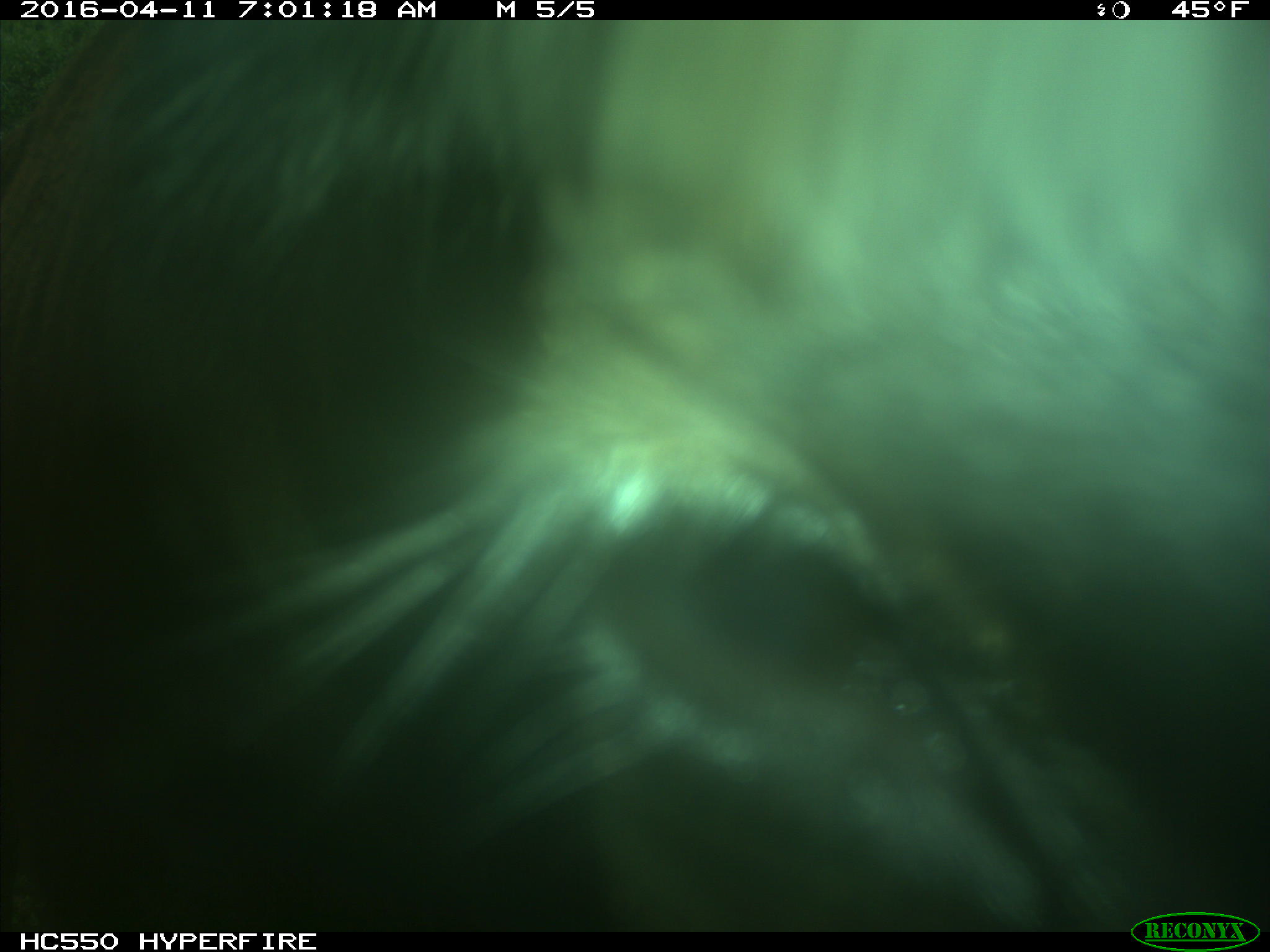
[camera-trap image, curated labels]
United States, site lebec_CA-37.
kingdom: Animalia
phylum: Chordata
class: Mammalia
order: Artiodactyla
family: Bovidae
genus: Bos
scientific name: Bos taurus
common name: domestic cow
Bos taurus (domestic cow).